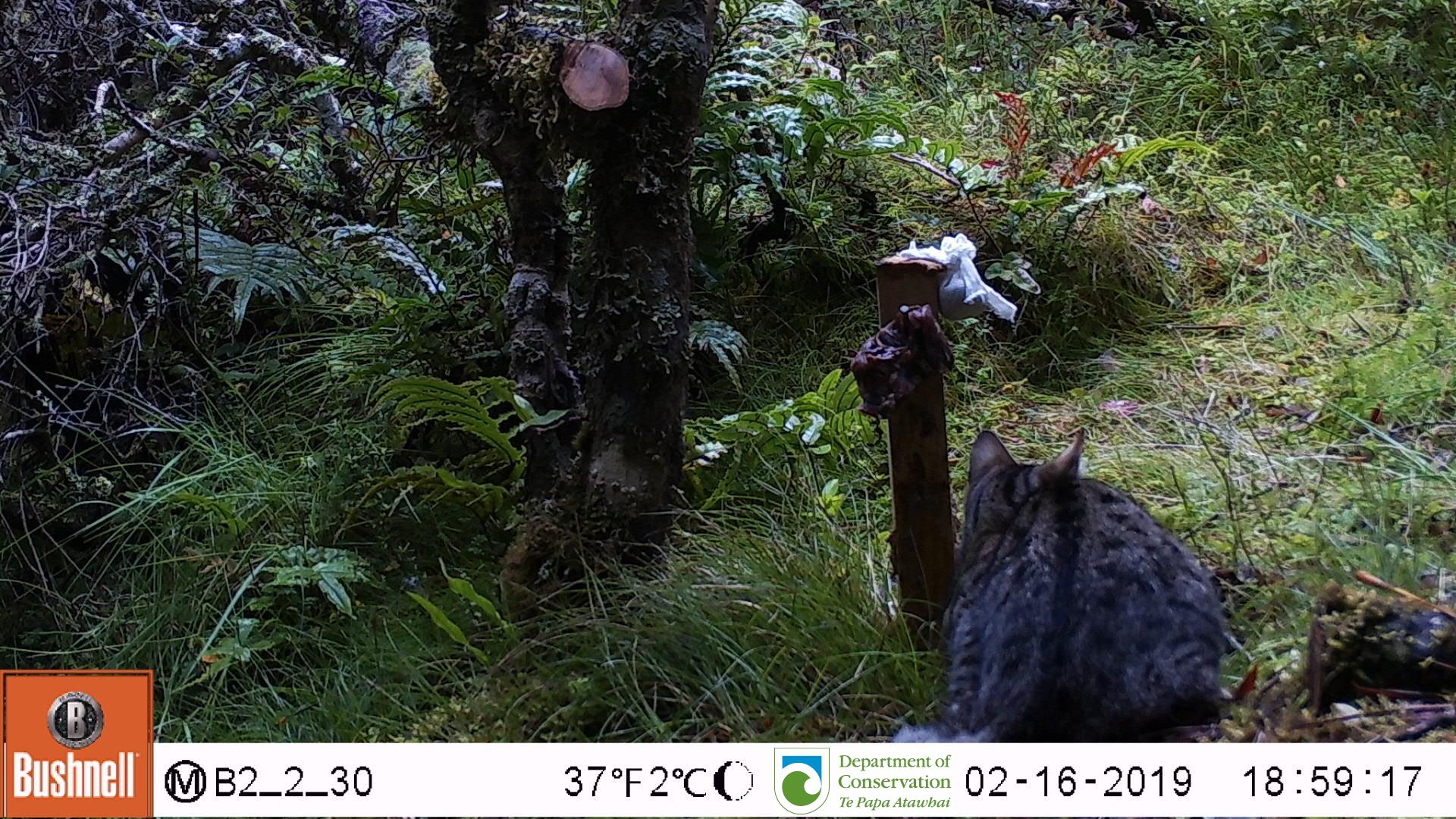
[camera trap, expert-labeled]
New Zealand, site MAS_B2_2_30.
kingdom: Animalia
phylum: Chordata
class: Mammalia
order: Carnivora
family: Felidae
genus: Felis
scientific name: Felis catus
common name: domestic cat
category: cat